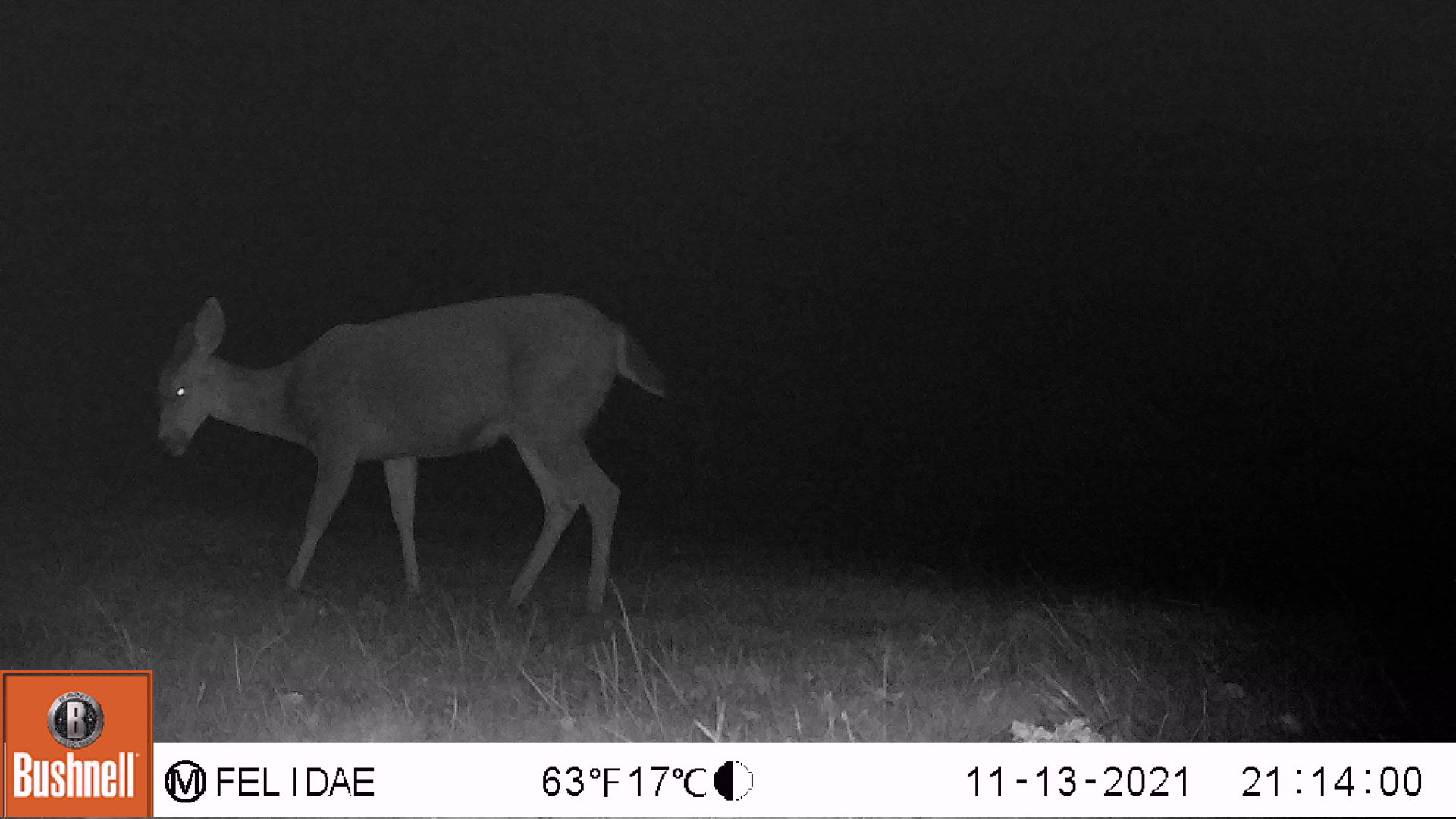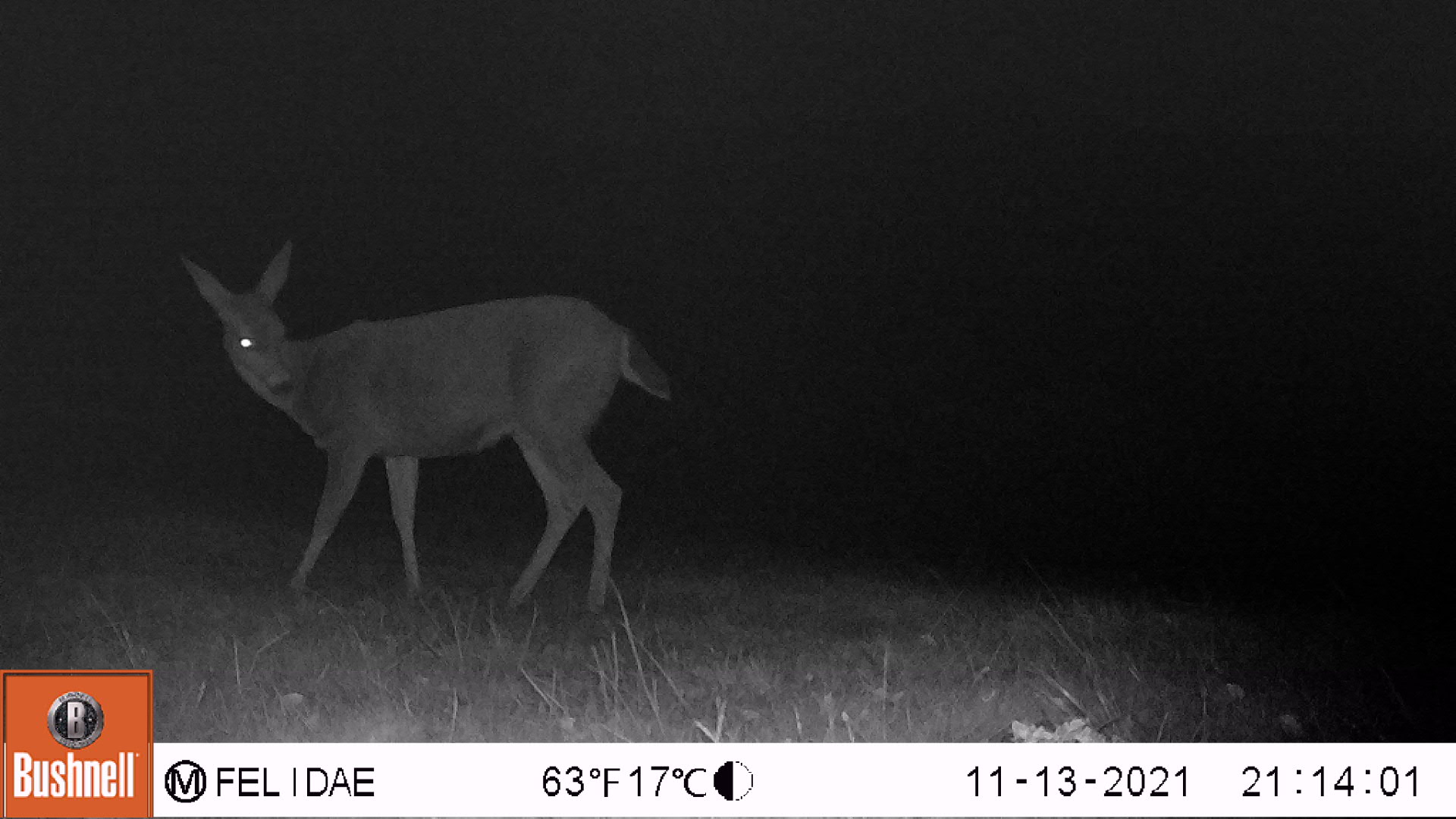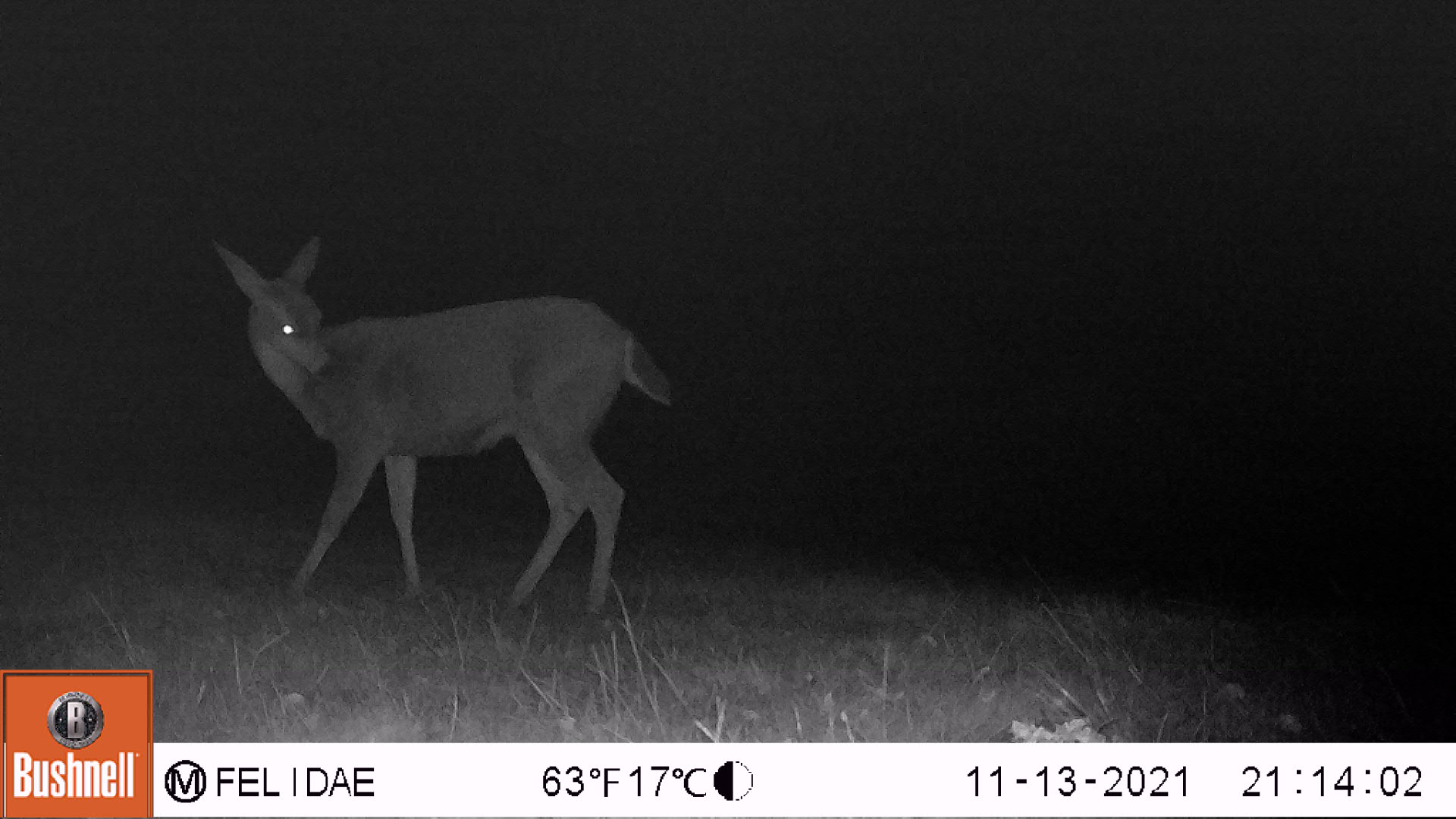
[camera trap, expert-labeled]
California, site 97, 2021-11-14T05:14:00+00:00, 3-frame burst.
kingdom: Animalia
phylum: Chordata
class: Mammalia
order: Artiodactyla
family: Cervidae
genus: Odocoileus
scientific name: Odocoileus hemionus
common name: mule deer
Mule deer (Odocoileus hemionus).